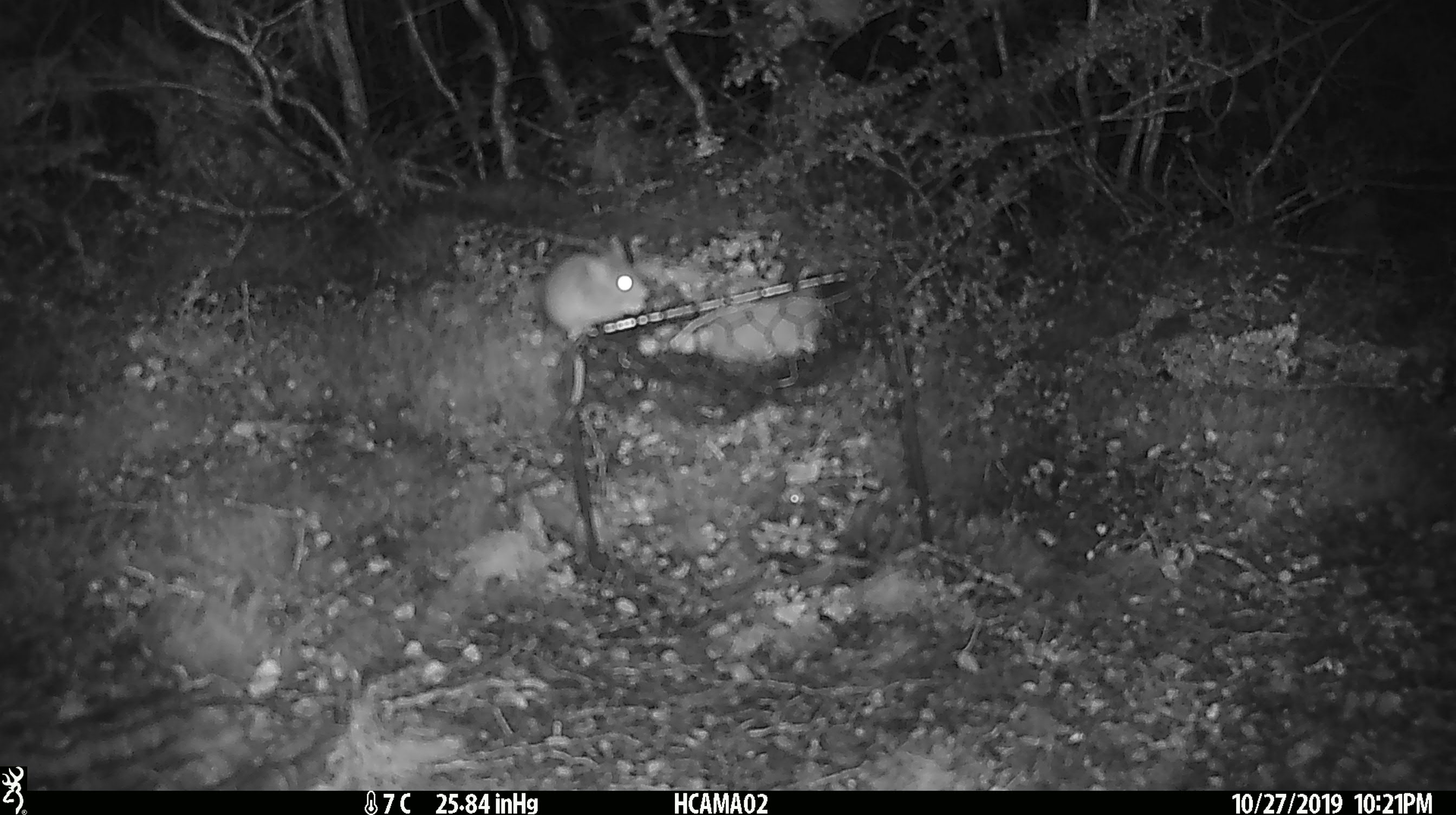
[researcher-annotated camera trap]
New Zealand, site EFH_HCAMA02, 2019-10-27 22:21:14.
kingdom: Animalia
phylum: Chordata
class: Mammalia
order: Rodentia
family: Muridae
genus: Mus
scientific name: Mus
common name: mouse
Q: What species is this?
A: Mouse (Mus).